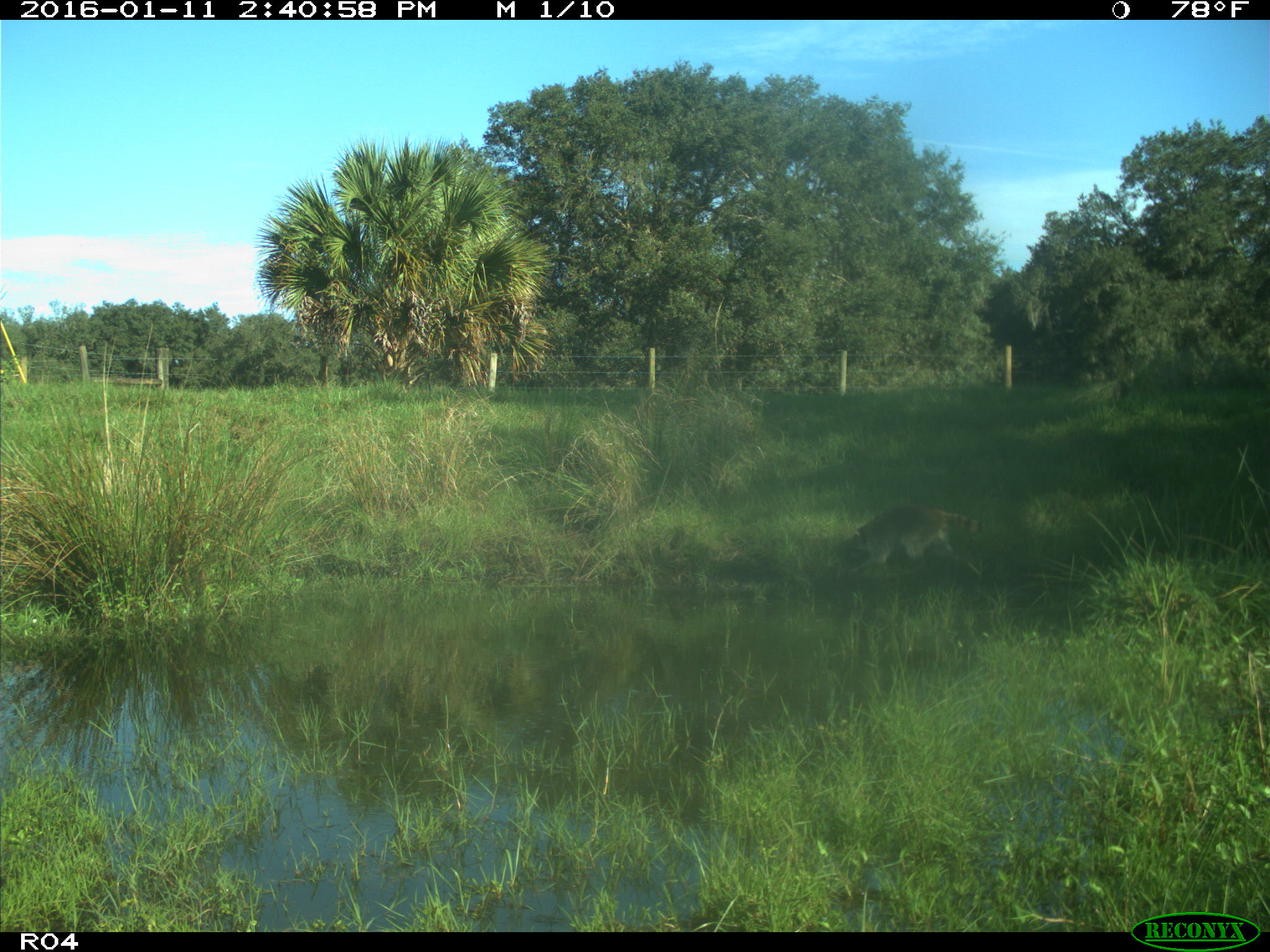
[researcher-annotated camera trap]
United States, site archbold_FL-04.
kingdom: Animalia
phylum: Chordata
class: Mammalia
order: Carnivora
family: Procyonidae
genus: Procyon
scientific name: Procyon lotor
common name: common raccoon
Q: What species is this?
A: Procyon lotor (common raccoon).